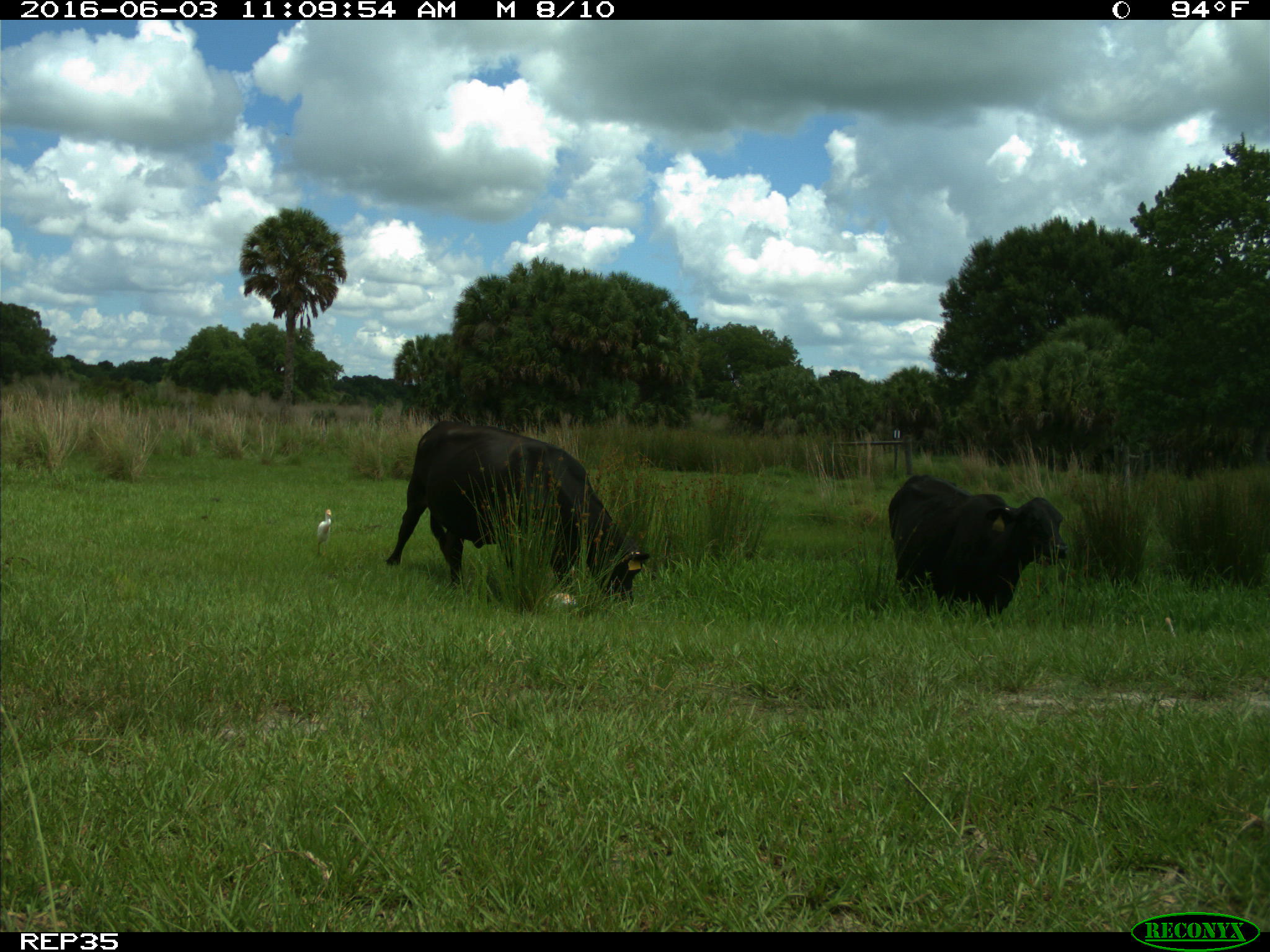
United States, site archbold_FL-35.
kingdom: Animalia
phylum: Chordata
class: Mammalia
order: Artiodactyla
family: Bovidae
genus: Bos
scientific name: Bos taurus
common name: domestic cow